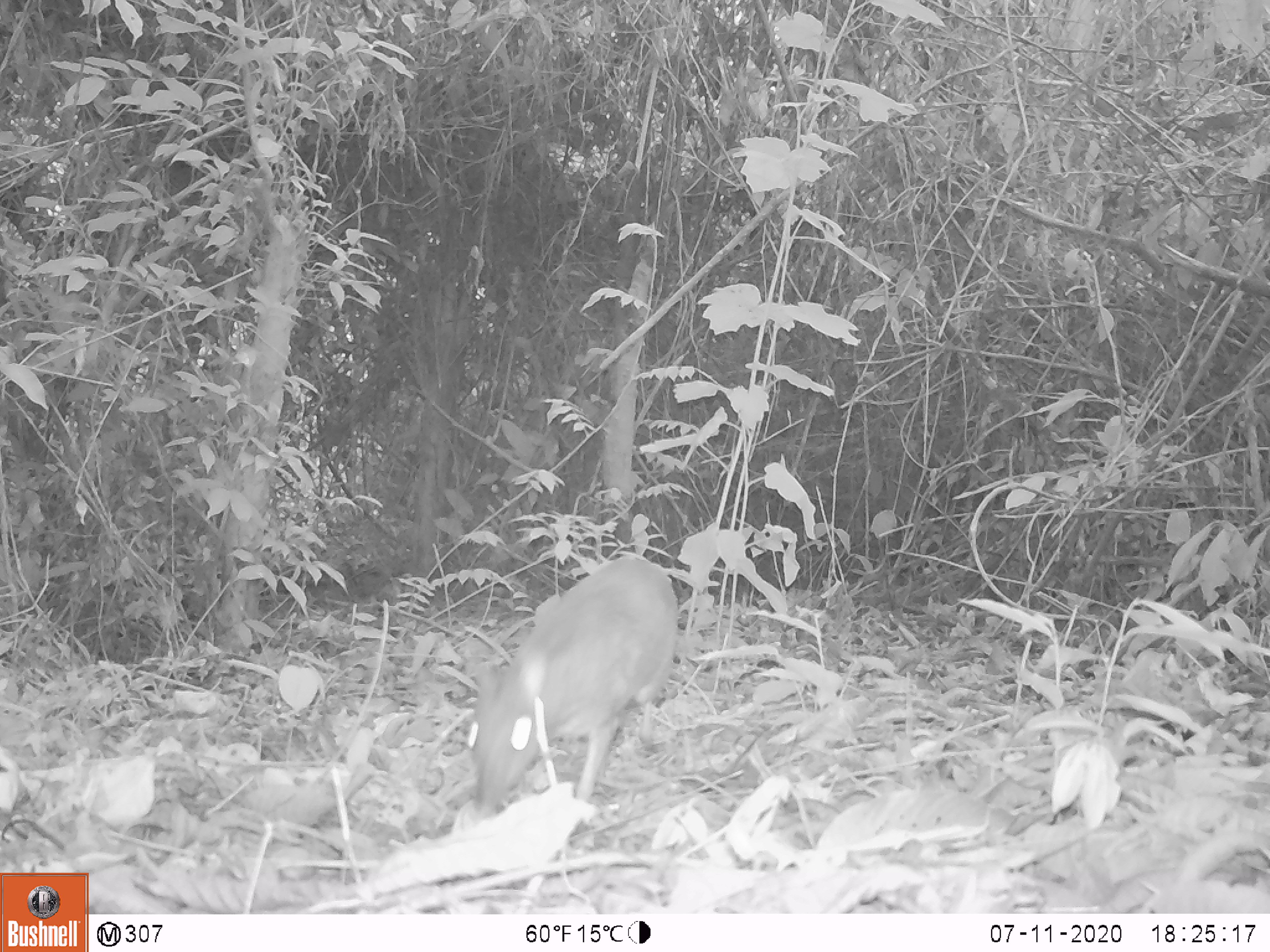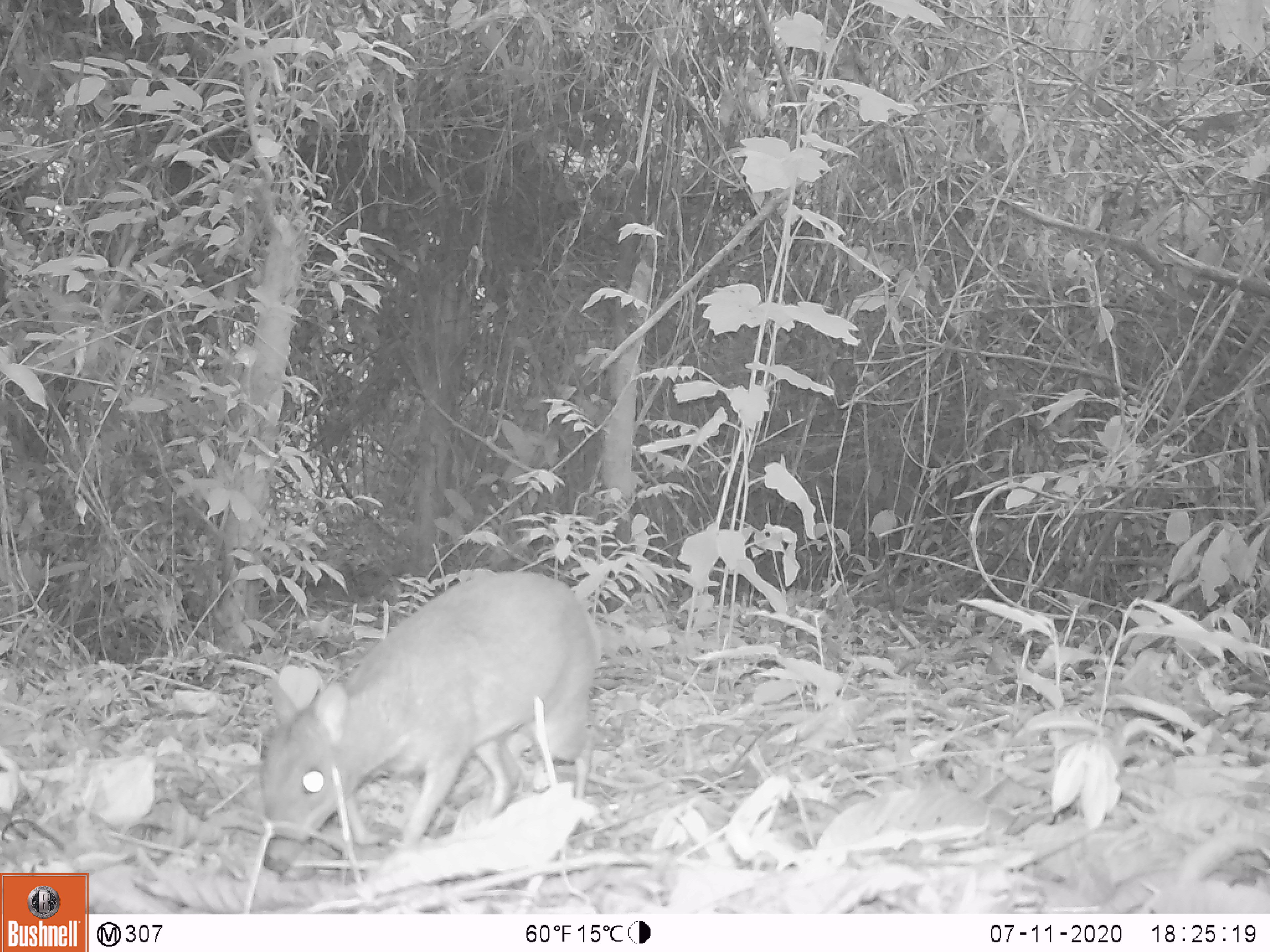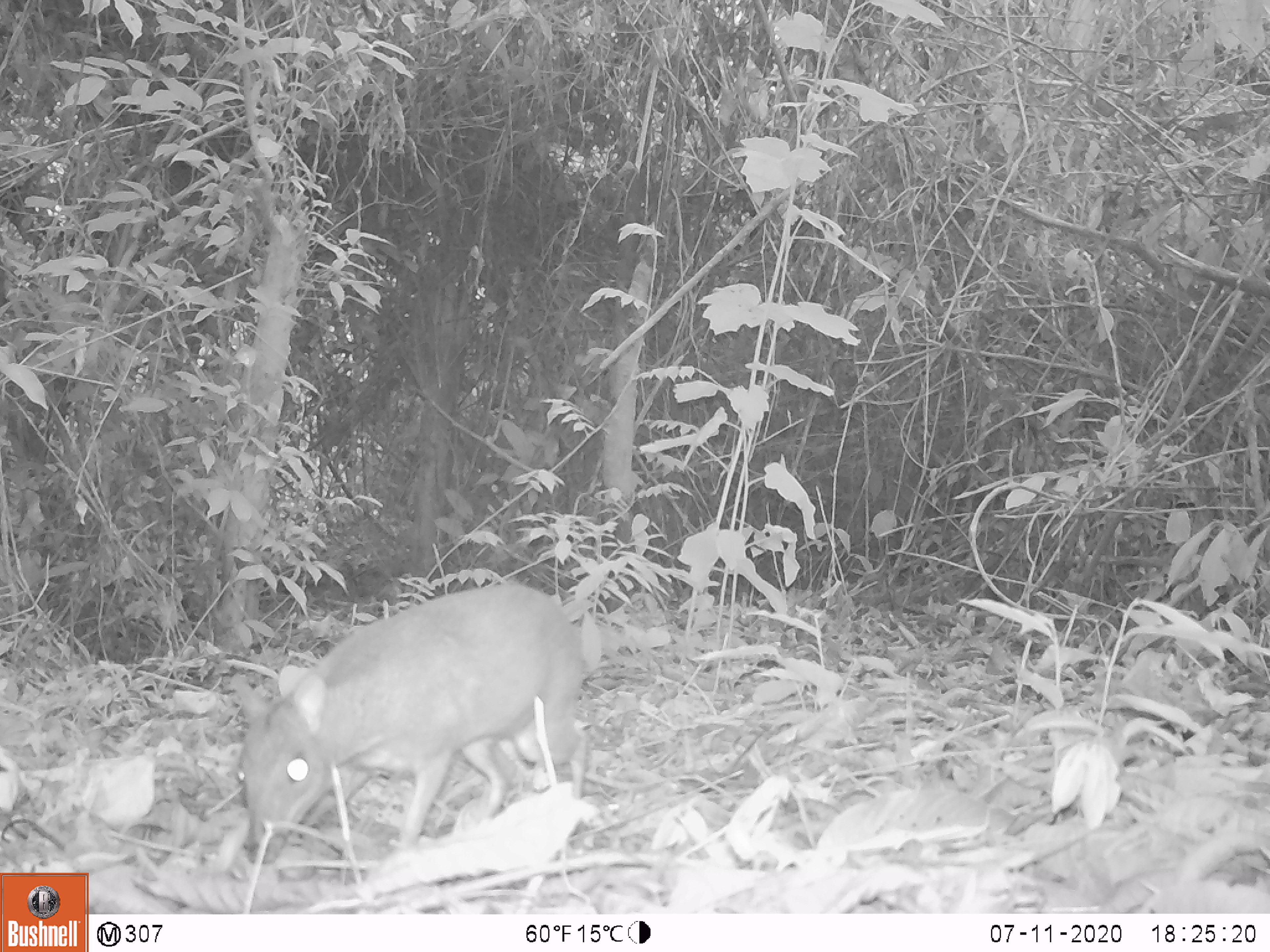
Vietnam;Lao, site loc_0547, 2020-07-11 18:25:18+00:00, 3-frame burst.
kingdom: Animalia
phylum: Chordata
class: Mammalia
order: Artiodactyla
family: Tragulidae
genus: Moschiola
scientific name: Moschiola meminna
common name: chevrotain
Chevrotain (Moschiola meminna). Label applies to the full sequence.